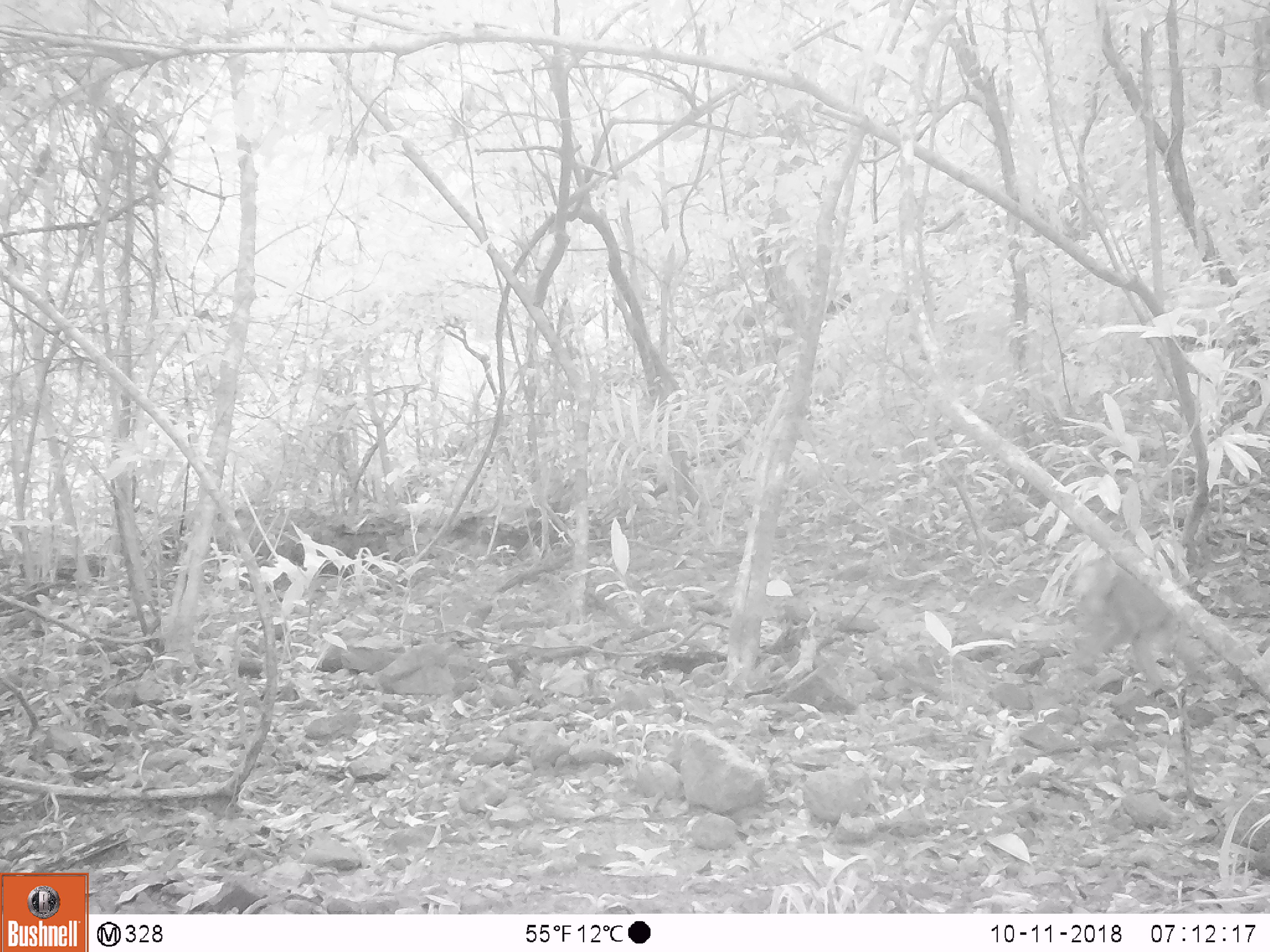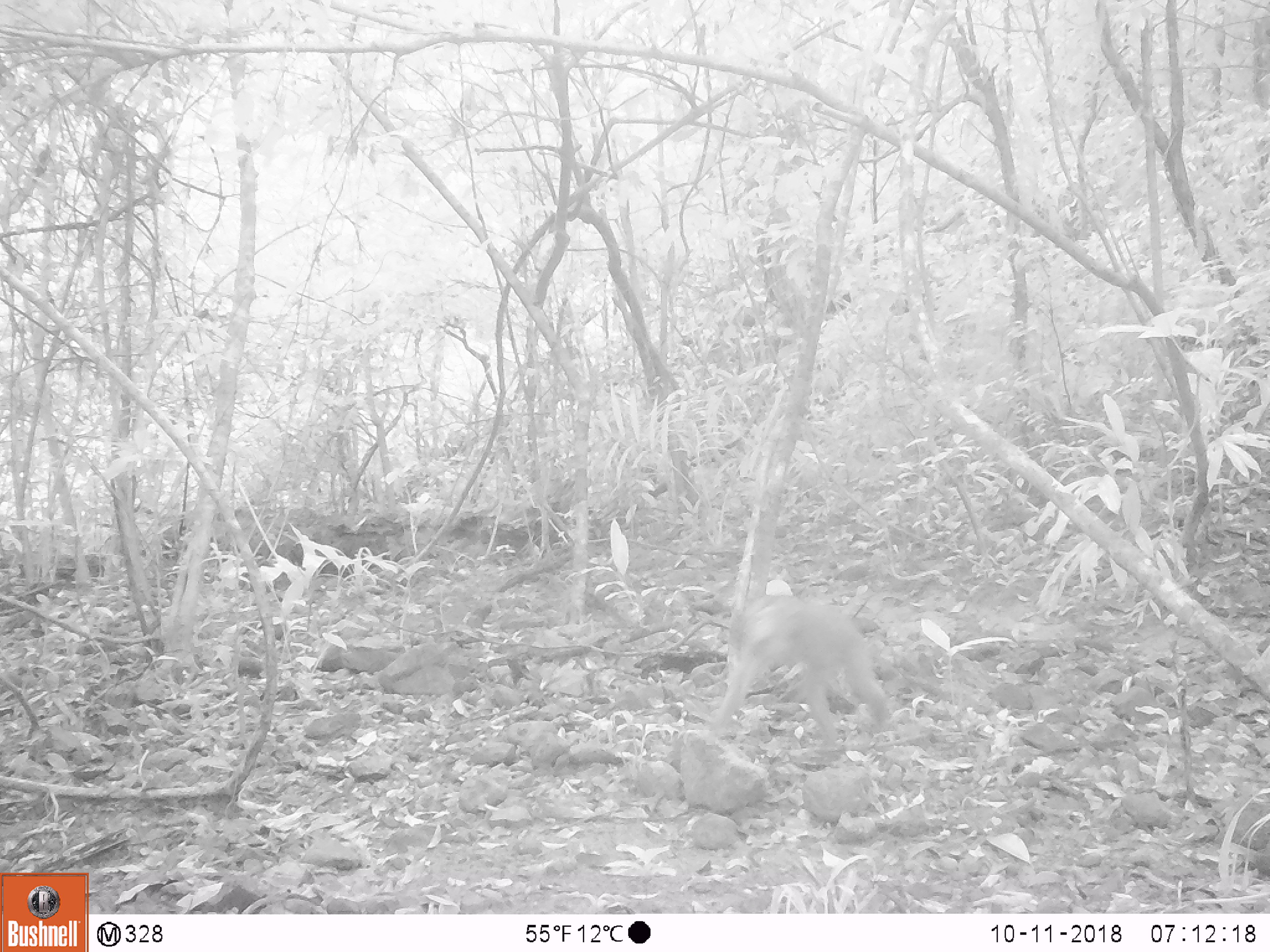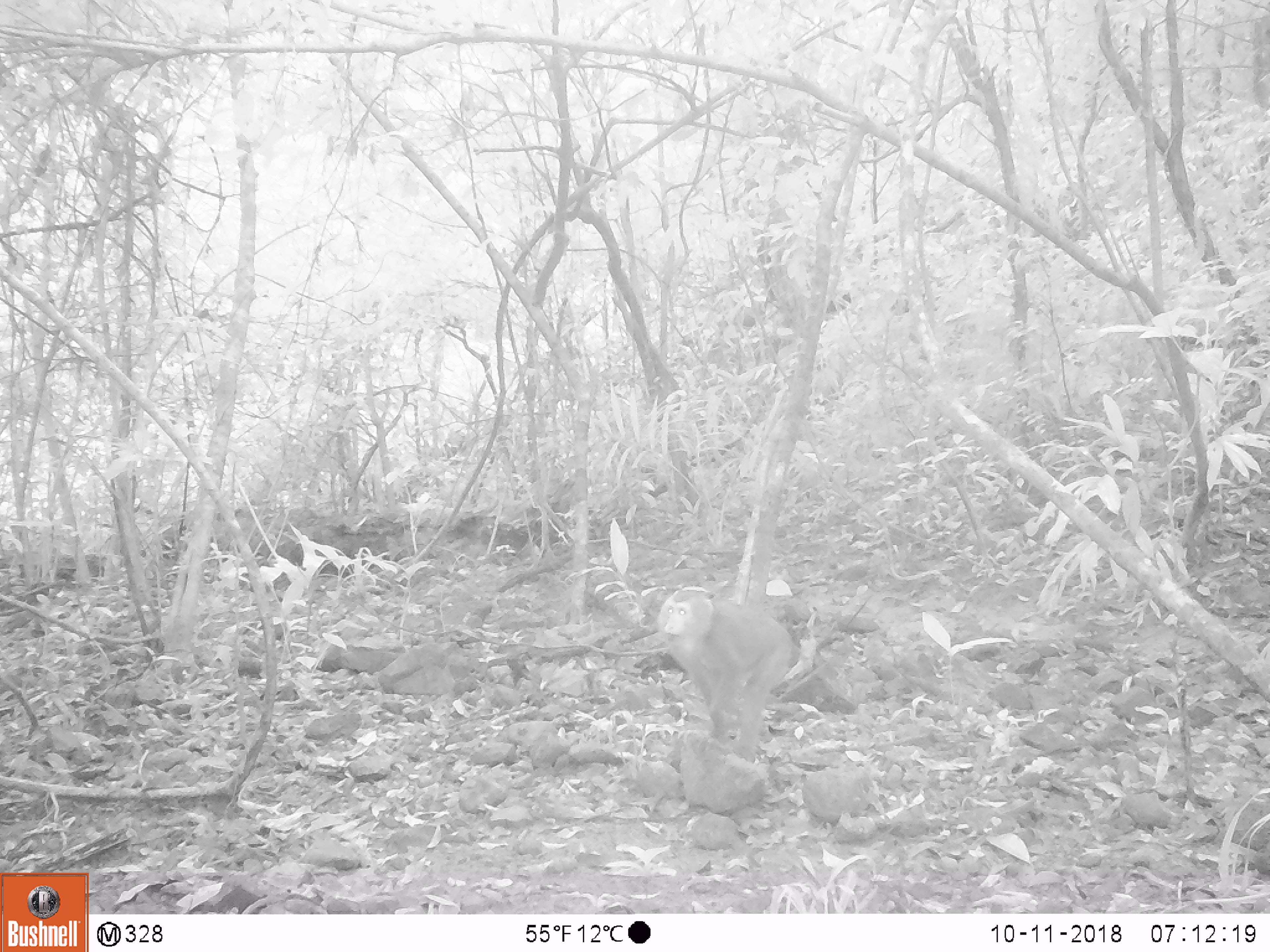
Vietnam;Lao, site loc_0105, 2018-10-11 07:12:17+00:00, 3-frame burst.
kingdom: Animalia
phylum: Chordata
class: Mammalia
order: Primates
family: Cercopithecidae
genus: Macaca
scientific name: Macaca nemestrina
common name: pig-tailed macaque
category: pig tailed macaque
Pig tailed macaque (pig-tailed macaque) (Macaca nemestrina). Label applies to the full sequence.